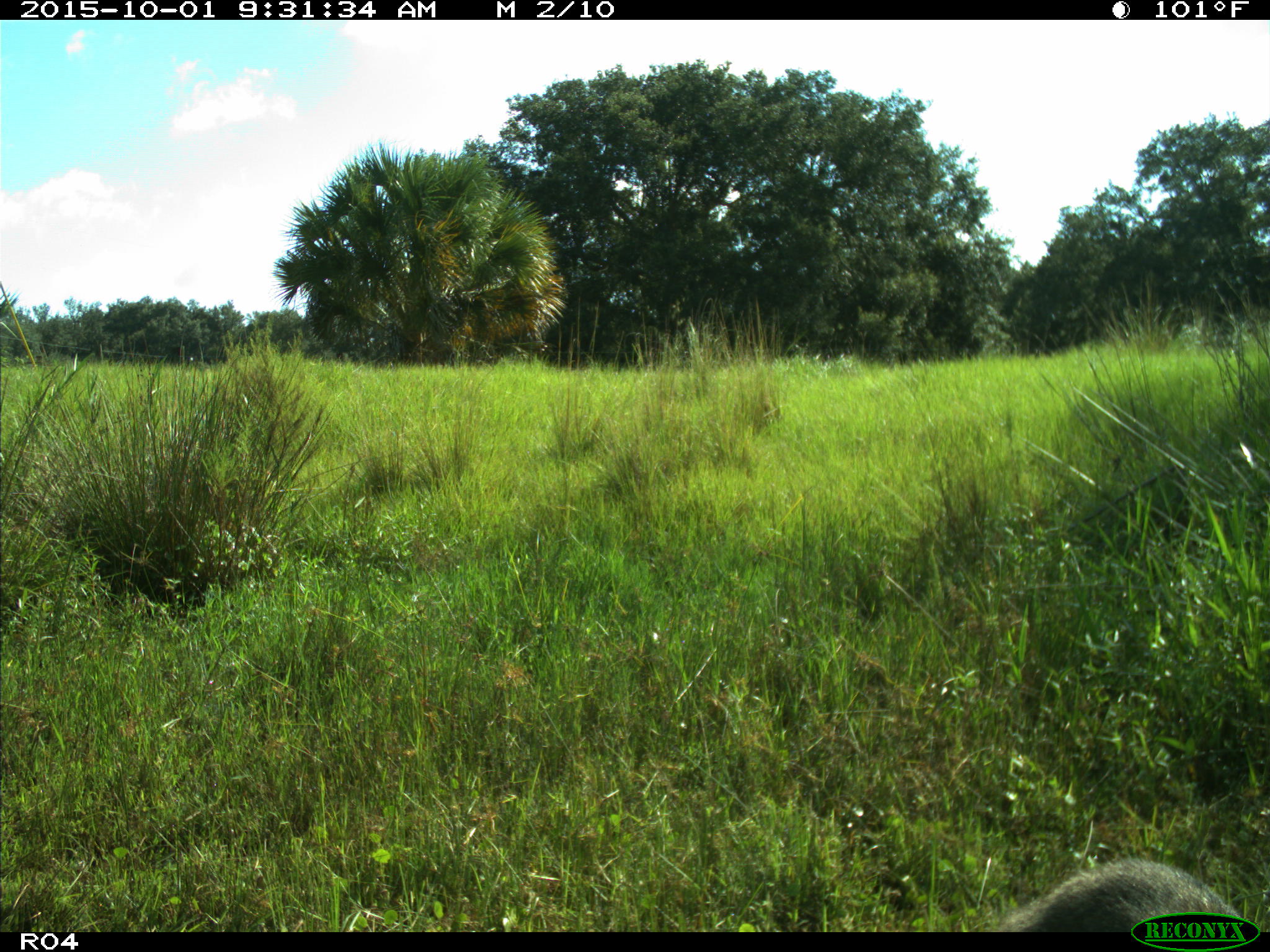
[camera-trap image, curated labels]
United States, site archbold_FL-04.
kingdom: Animalia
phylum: Chordata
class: Mammalia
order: Carnivora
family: Ursidae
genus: Ursus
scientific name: Ursus americanus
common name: american black bear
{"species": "Ursus americanus (american black bear)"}